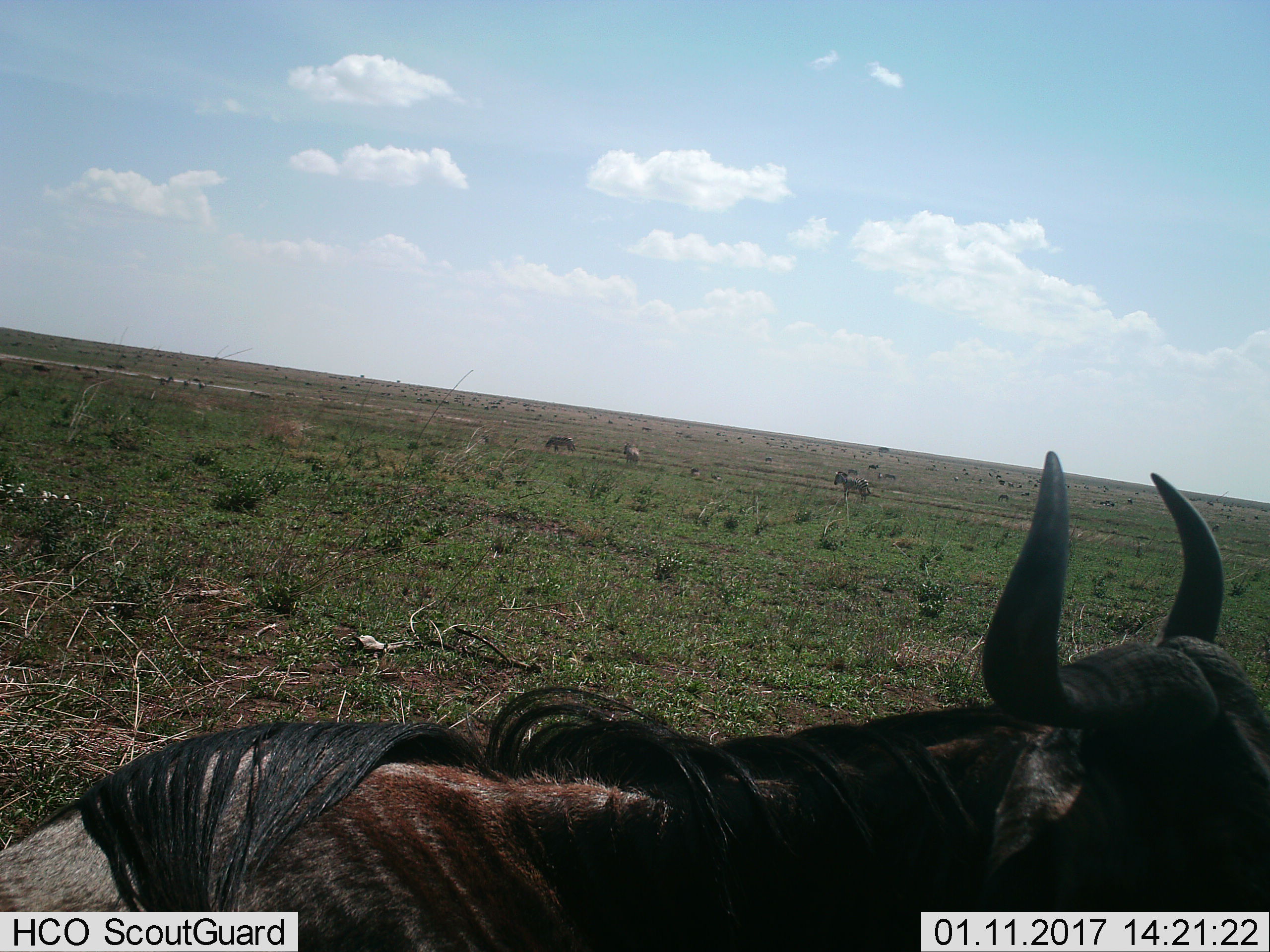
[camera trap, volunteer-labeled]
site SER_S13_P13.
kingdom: Animalia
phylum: Chordata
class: Mammalia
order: Artiodactyla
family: Bovidae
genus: Connochaetes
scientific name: Connochaetes taurinus taurinus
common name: blue wildebeest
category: wildebeestblue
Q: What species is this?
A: Wildebeestblue (blue wildebeest) (Connochaetes taurinus taurinus).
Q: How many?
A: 3.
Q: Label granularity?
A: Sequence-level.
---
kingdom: Animalia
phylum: Chordata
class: Mammalia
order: Perissodactyla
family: Equidae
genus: Equus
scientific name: Equus quagga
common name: plains zebra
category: zebraplains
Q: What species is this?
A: Zebraplains (plains zebra) (Equus quagga).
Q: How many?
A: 11-50.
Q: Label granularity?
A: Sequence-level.